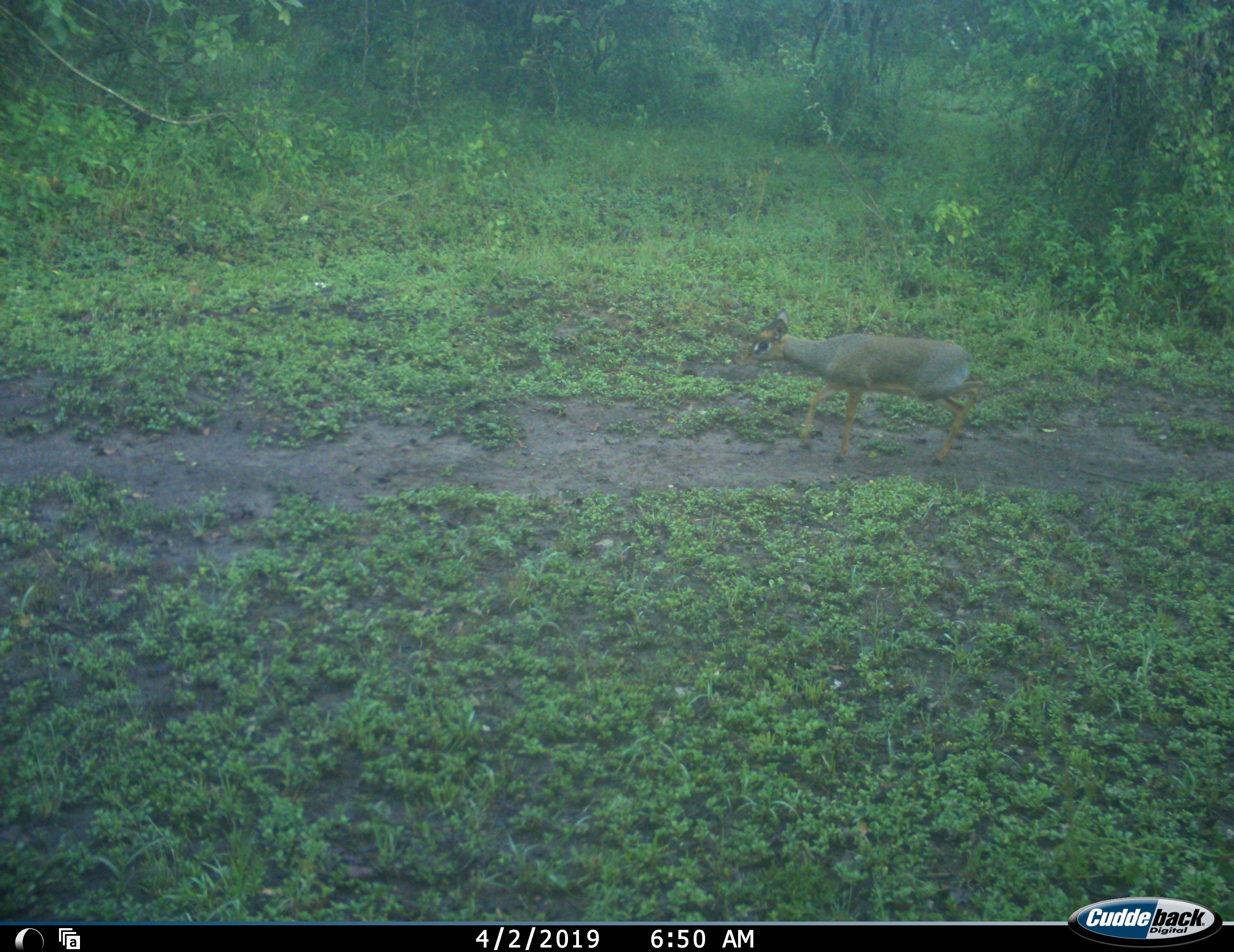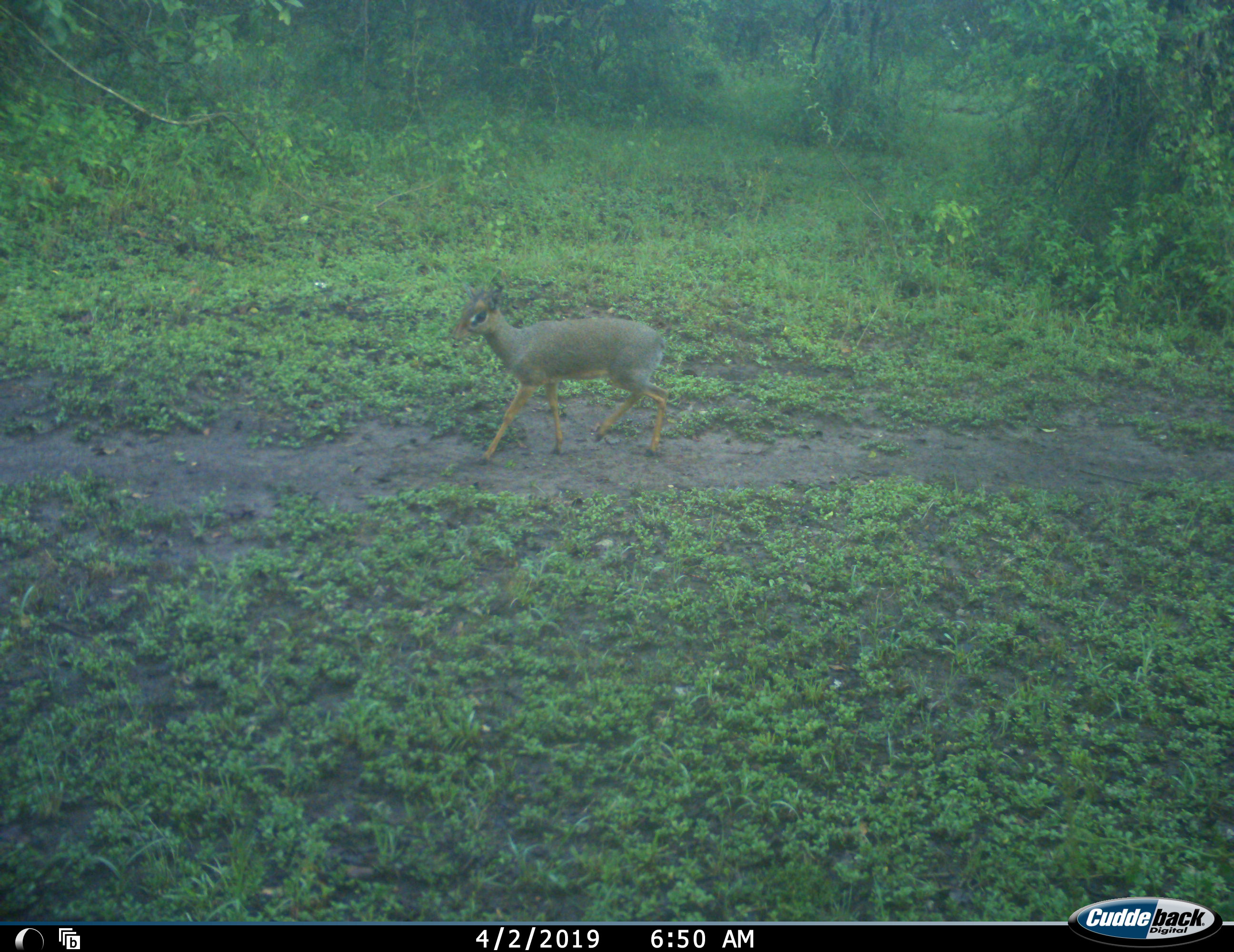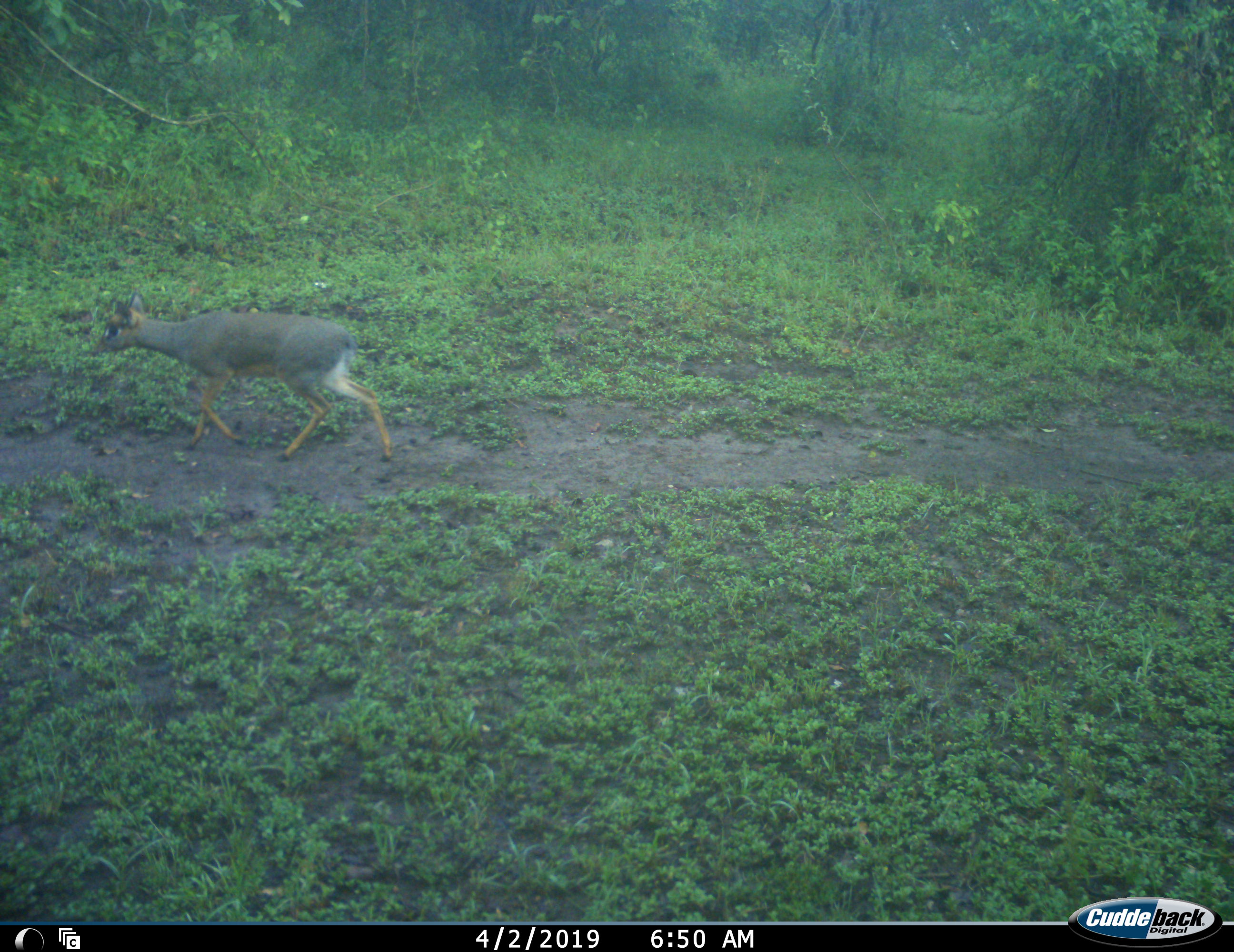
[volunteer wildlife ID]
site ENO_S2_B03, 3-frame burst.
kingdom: Animalia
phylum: Chordata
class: Mammalia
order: Artiodactyla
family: Bovidae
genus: Madoqua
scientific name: Madoqua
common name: dik-dik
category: dikdik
Dikdik (dik-dik) (Madoqua), count 1. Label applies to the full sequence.